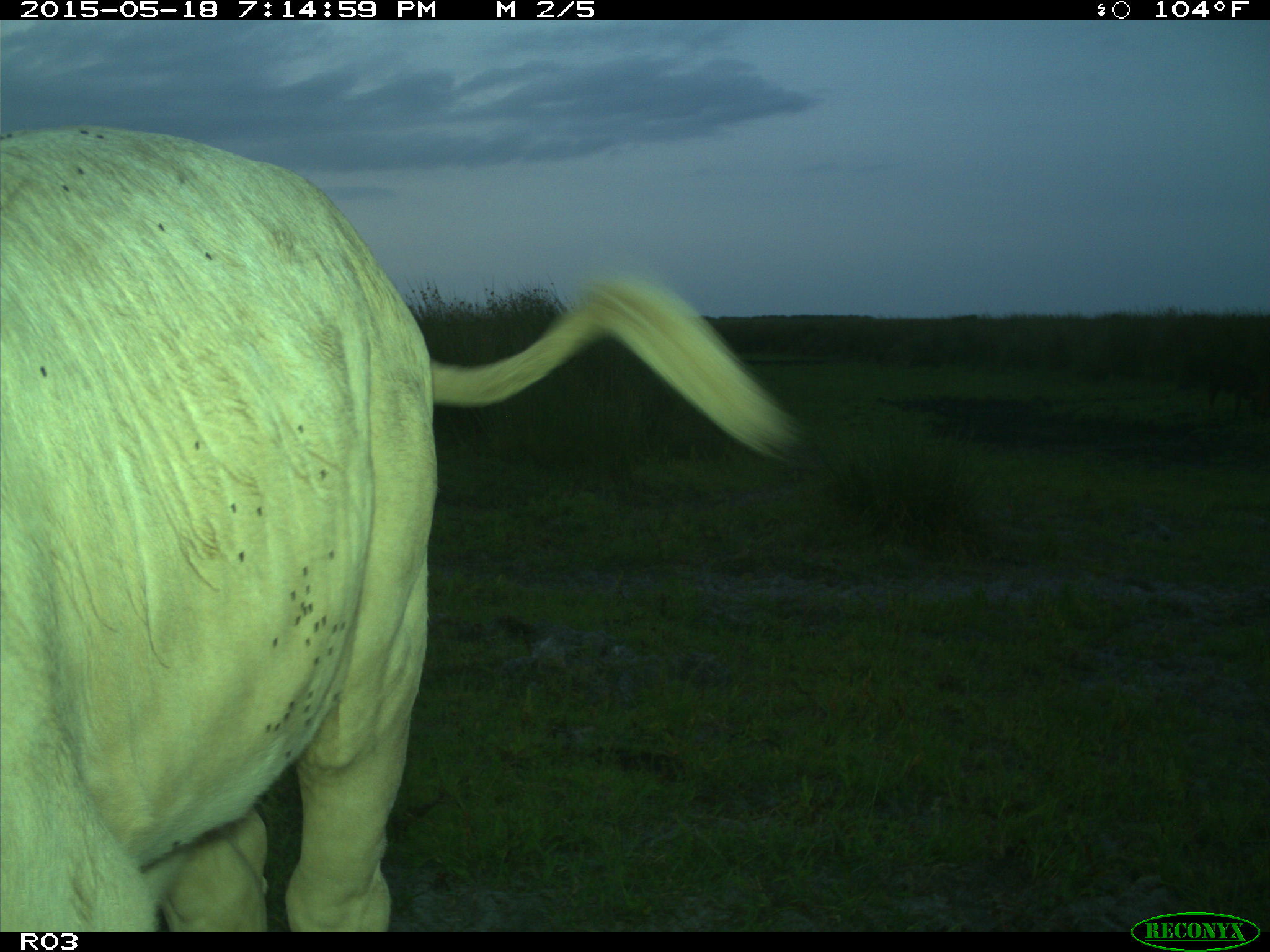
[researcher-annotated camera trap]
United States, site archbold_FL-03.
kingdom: Animalia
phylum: Chordata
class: Mammalia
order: Artiodactyla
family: Bovidae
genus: Bos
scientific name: Bos taurus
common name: domestic cow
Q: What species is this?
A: Bos taurus (domestic cow).